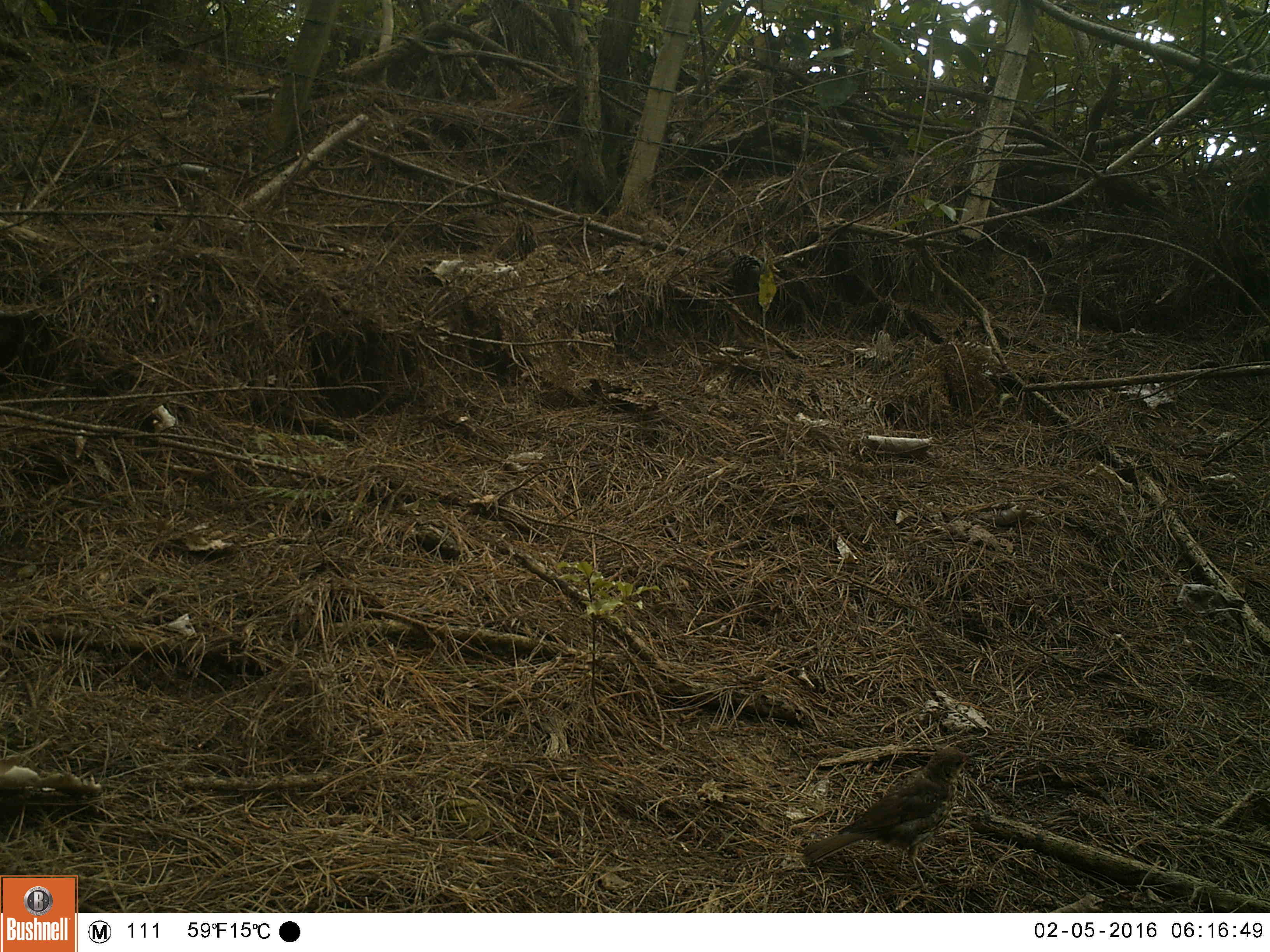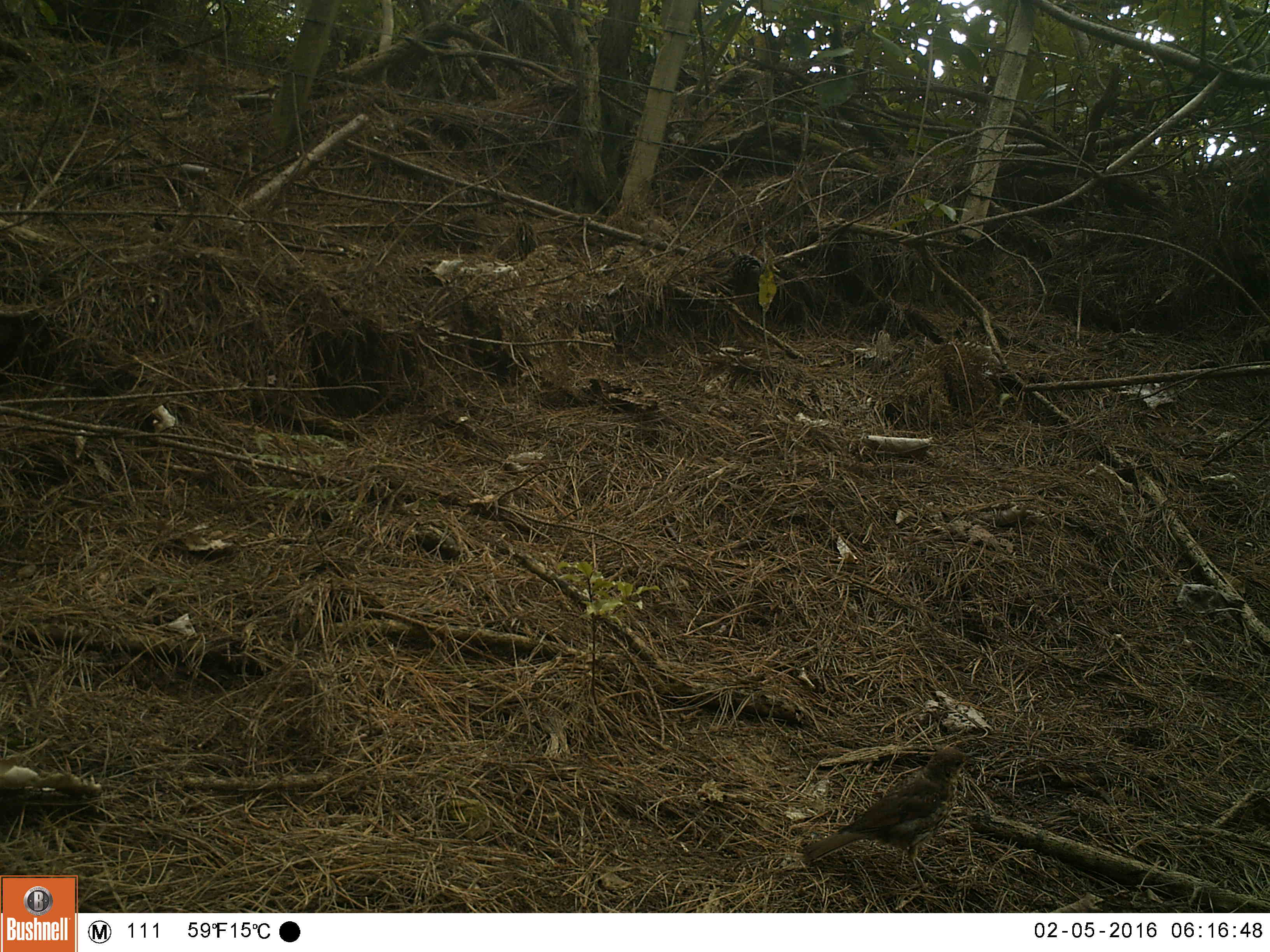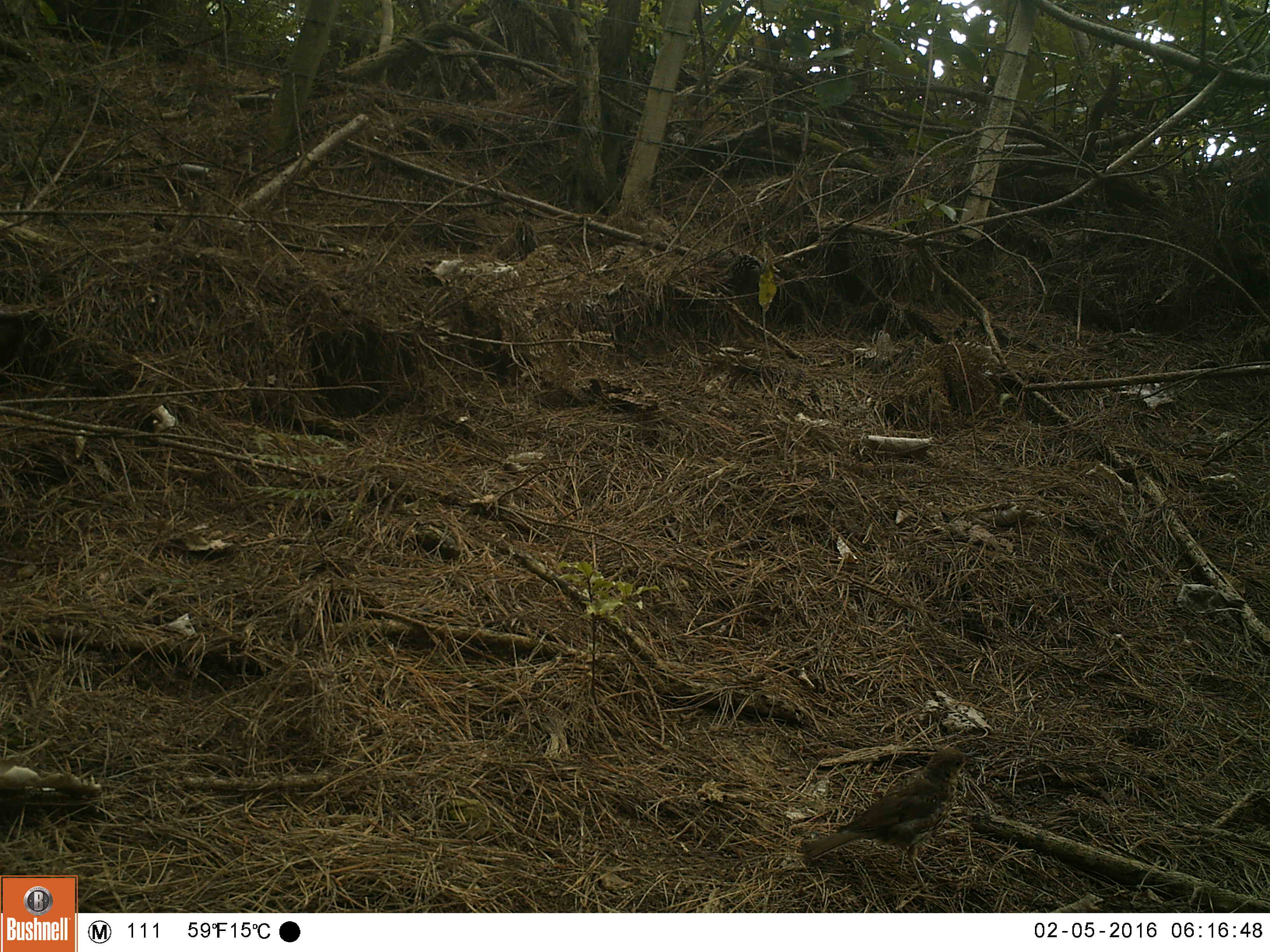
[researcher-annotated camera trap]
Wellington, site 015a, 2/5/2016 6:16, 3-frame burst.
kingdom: Animalia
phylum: Chordata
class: Aves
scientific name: Aves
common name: bird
Bird (Aves).